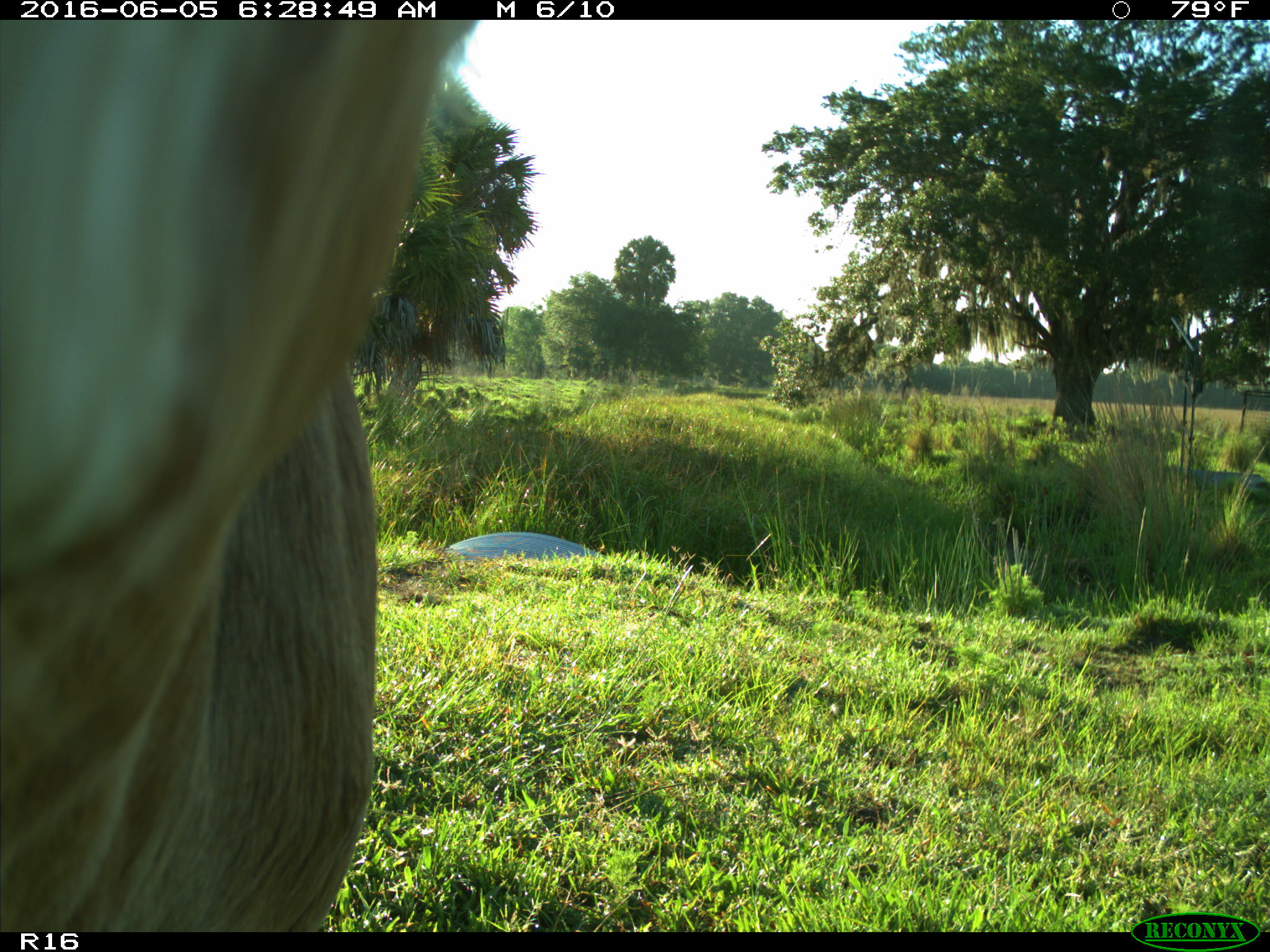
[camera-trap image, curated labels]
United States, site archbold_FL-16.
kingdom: Animalia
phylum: Chordata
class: Mammalia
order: Artiodactyla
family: Bovidae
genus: Bos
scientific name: Bos taurus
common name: domestic cow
Bos taurus (domestic cow).